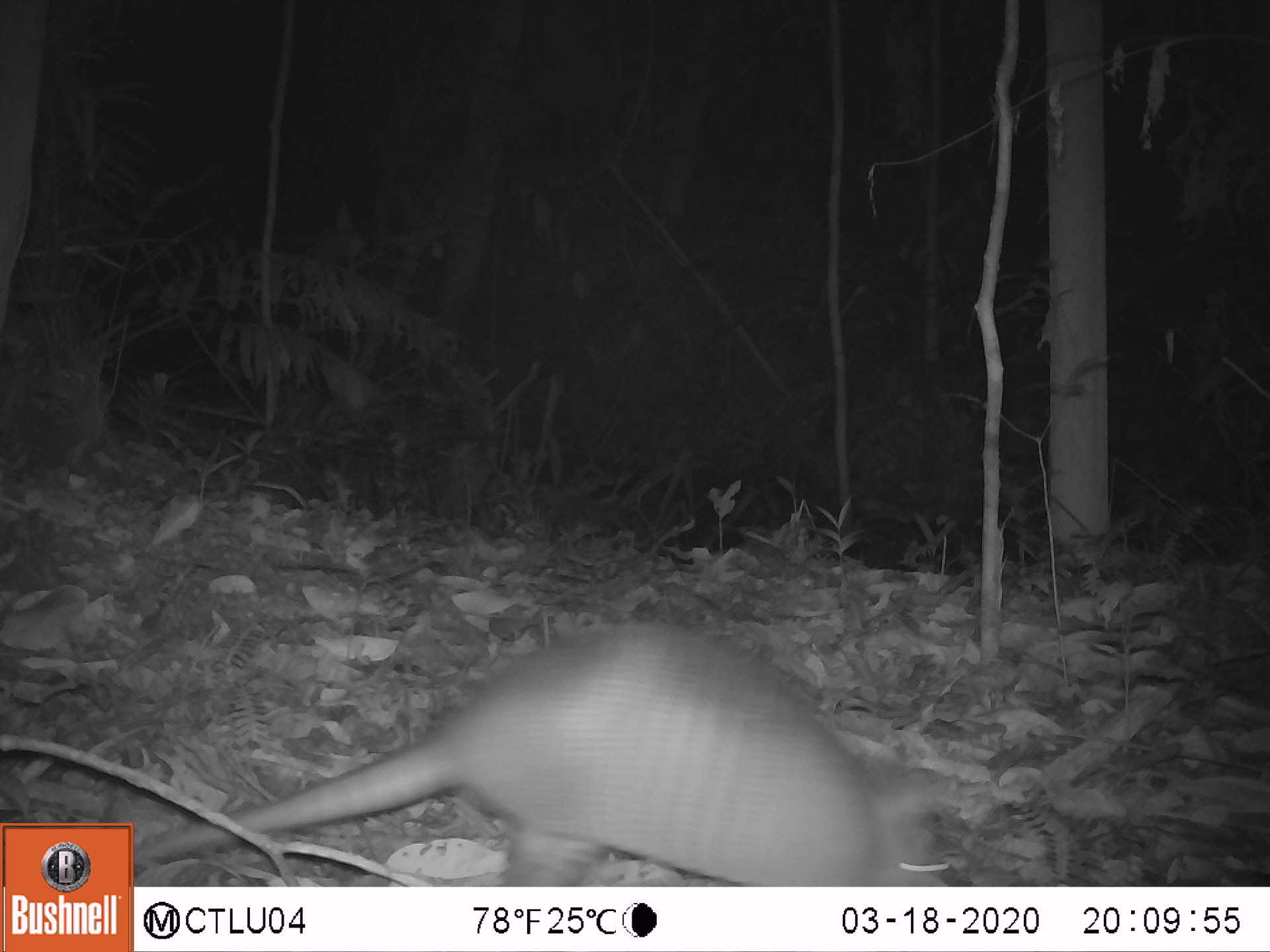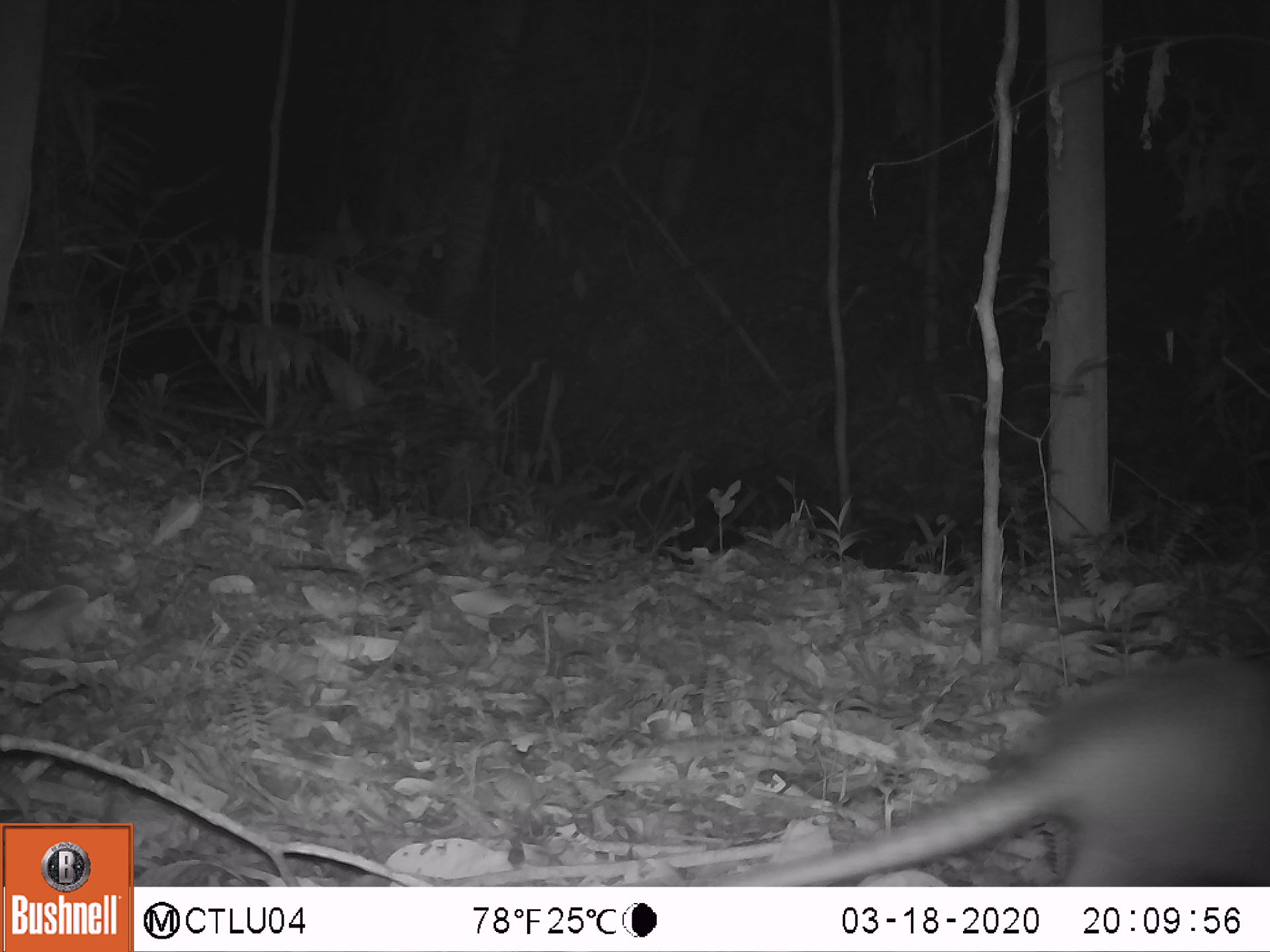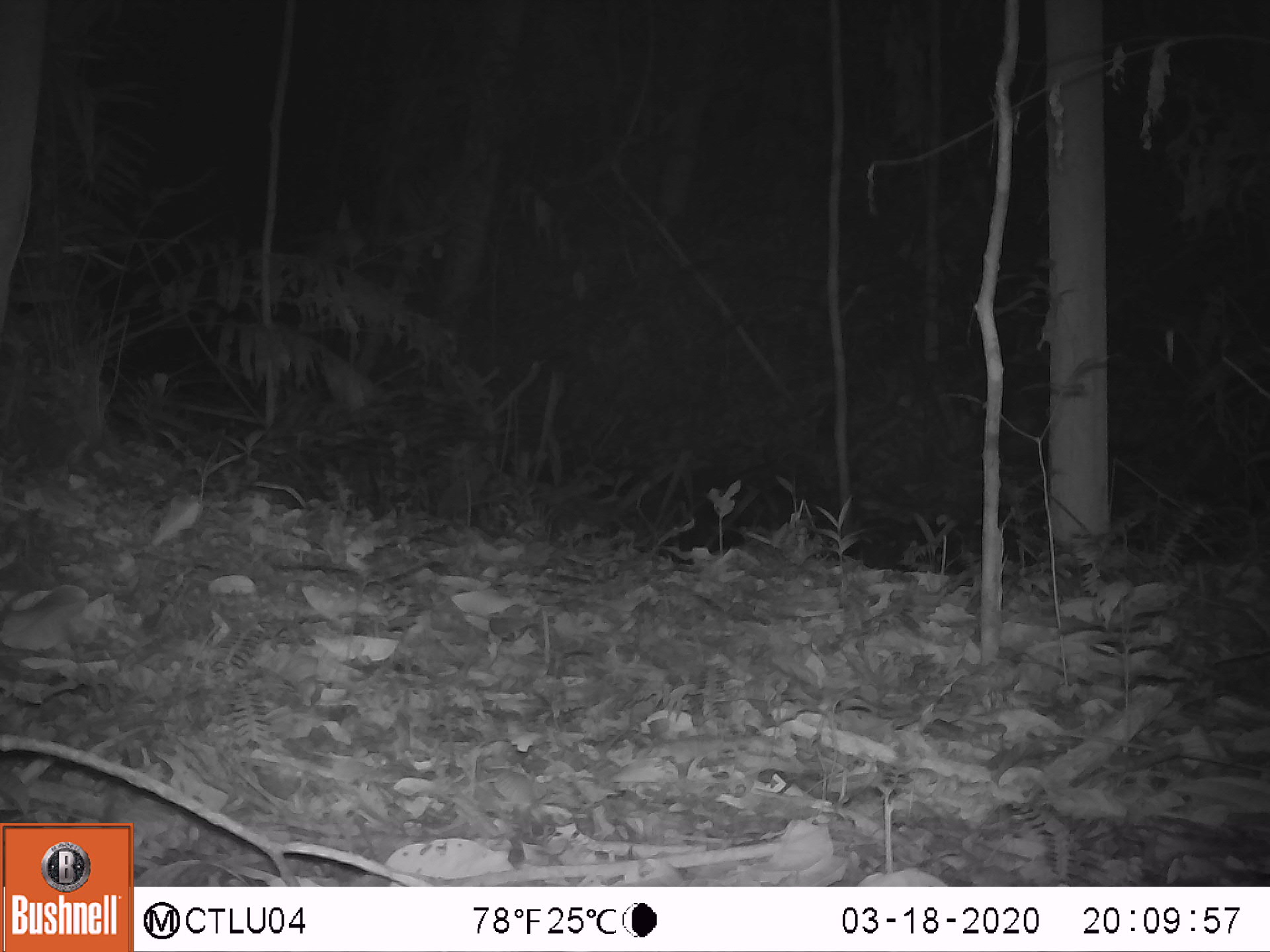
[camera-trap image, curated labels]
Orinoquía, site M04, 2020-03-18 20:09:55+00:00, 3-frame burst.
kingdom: Animalia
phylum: Chordata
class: Mammalia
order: Cingulata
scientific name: Cingulata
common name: armadillo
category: unknown armadillo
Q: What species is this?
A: Unknown armadillo (armadillo) (Cingulata).